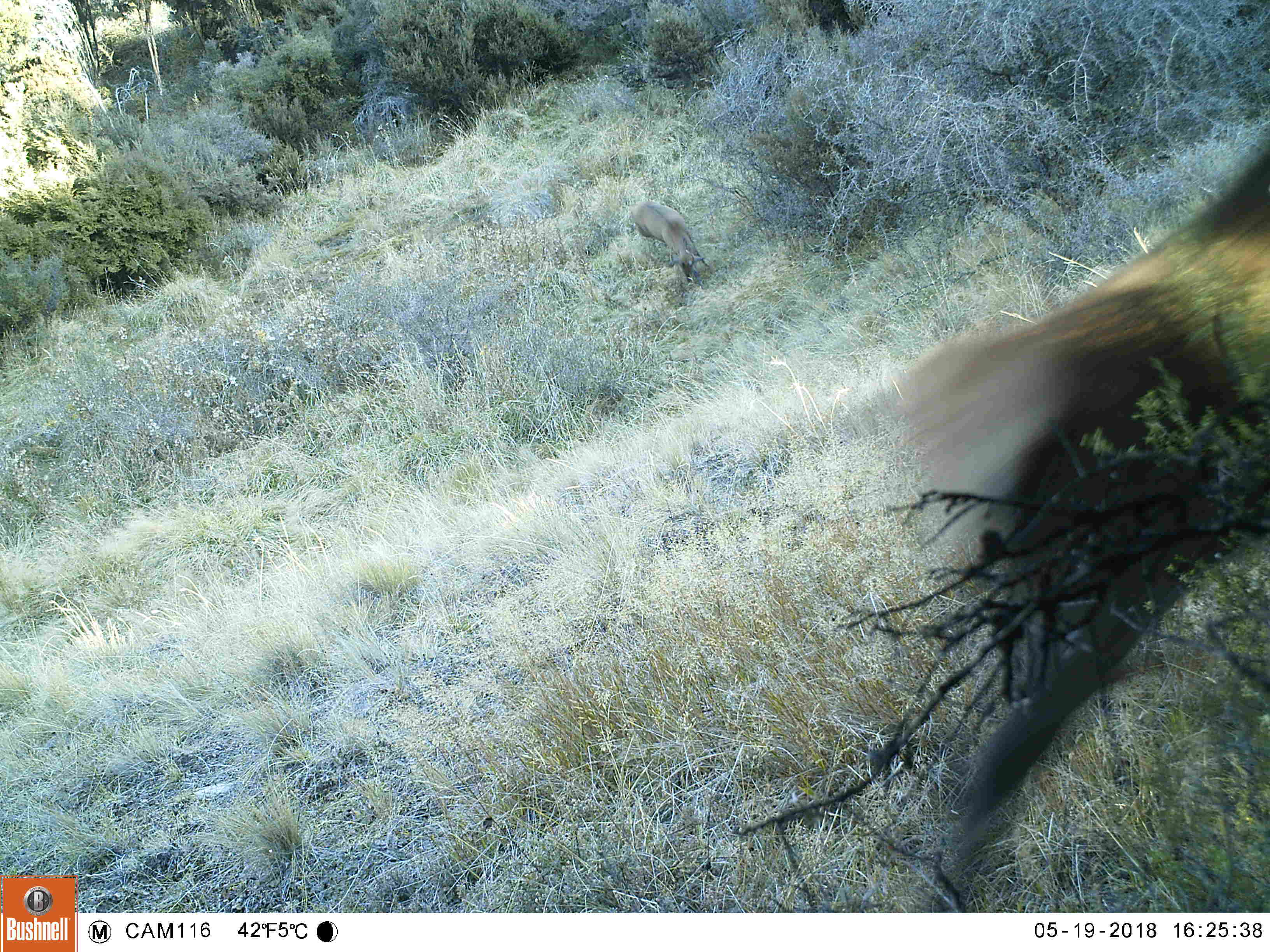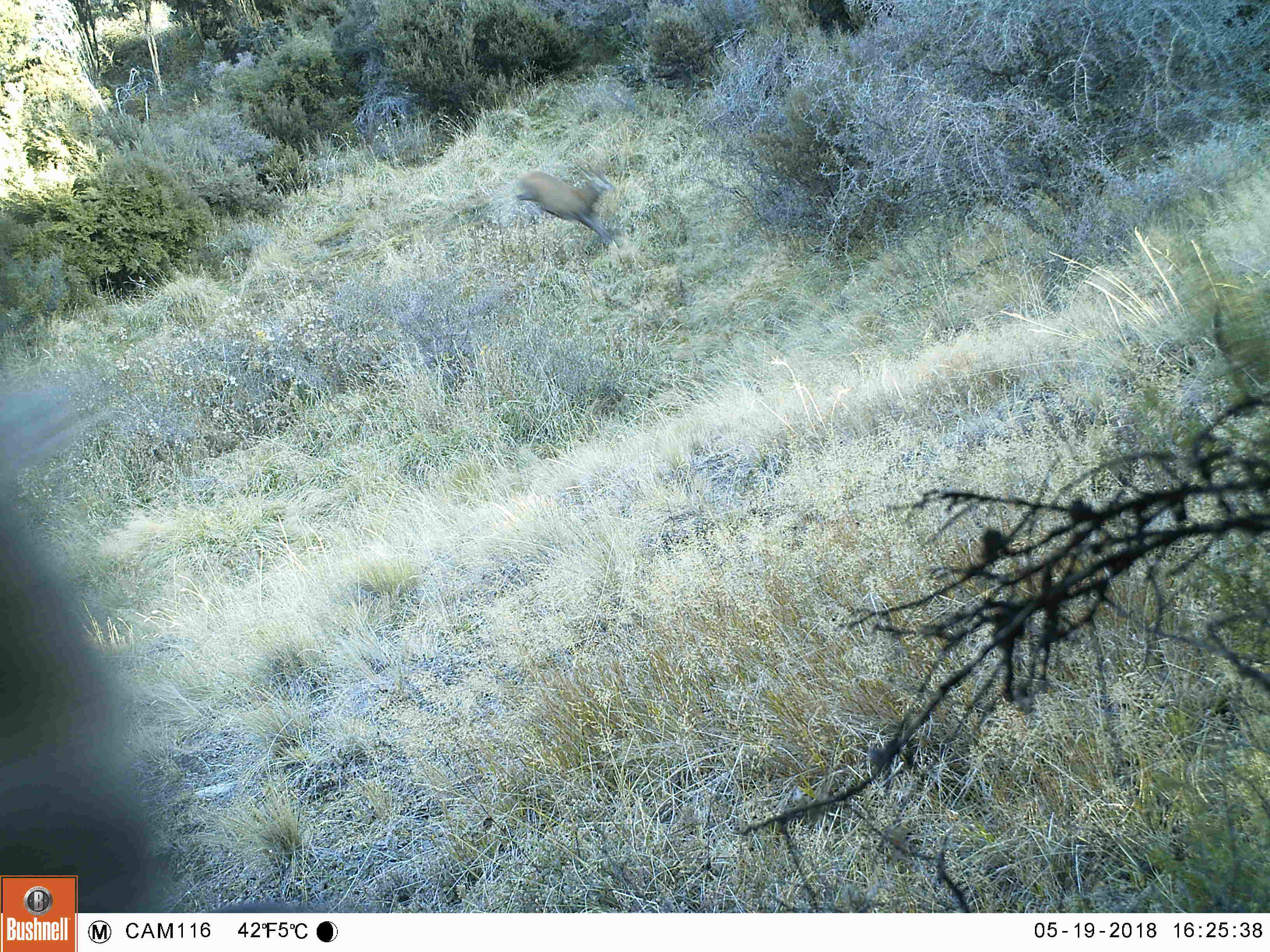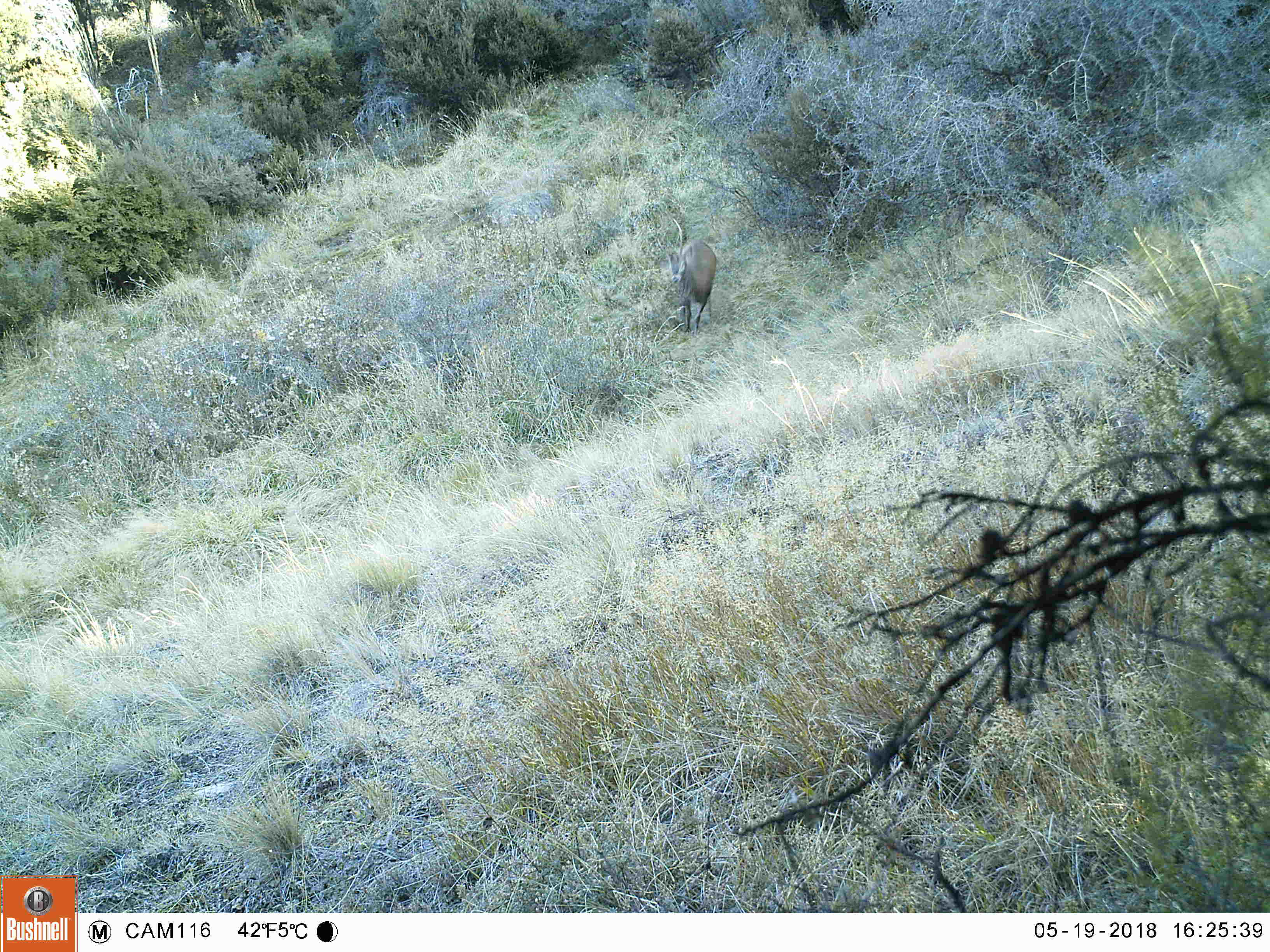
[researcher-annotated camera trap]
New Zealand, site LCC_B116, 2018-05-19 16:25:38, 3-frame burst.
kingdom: Animalia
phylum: Chordata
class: Mammalia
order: Artiodactyla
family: Cervidae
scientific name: Cervidae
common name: deer